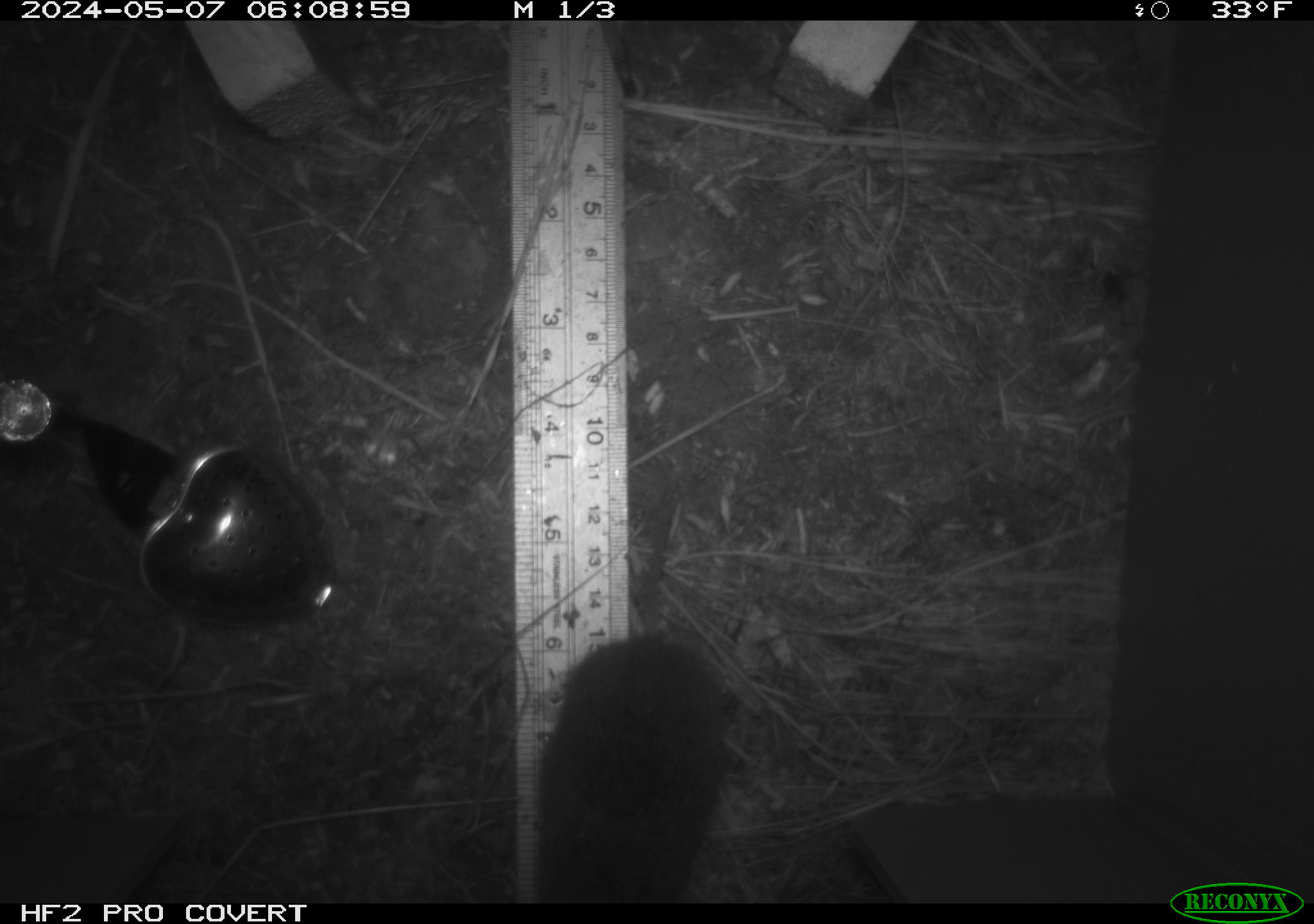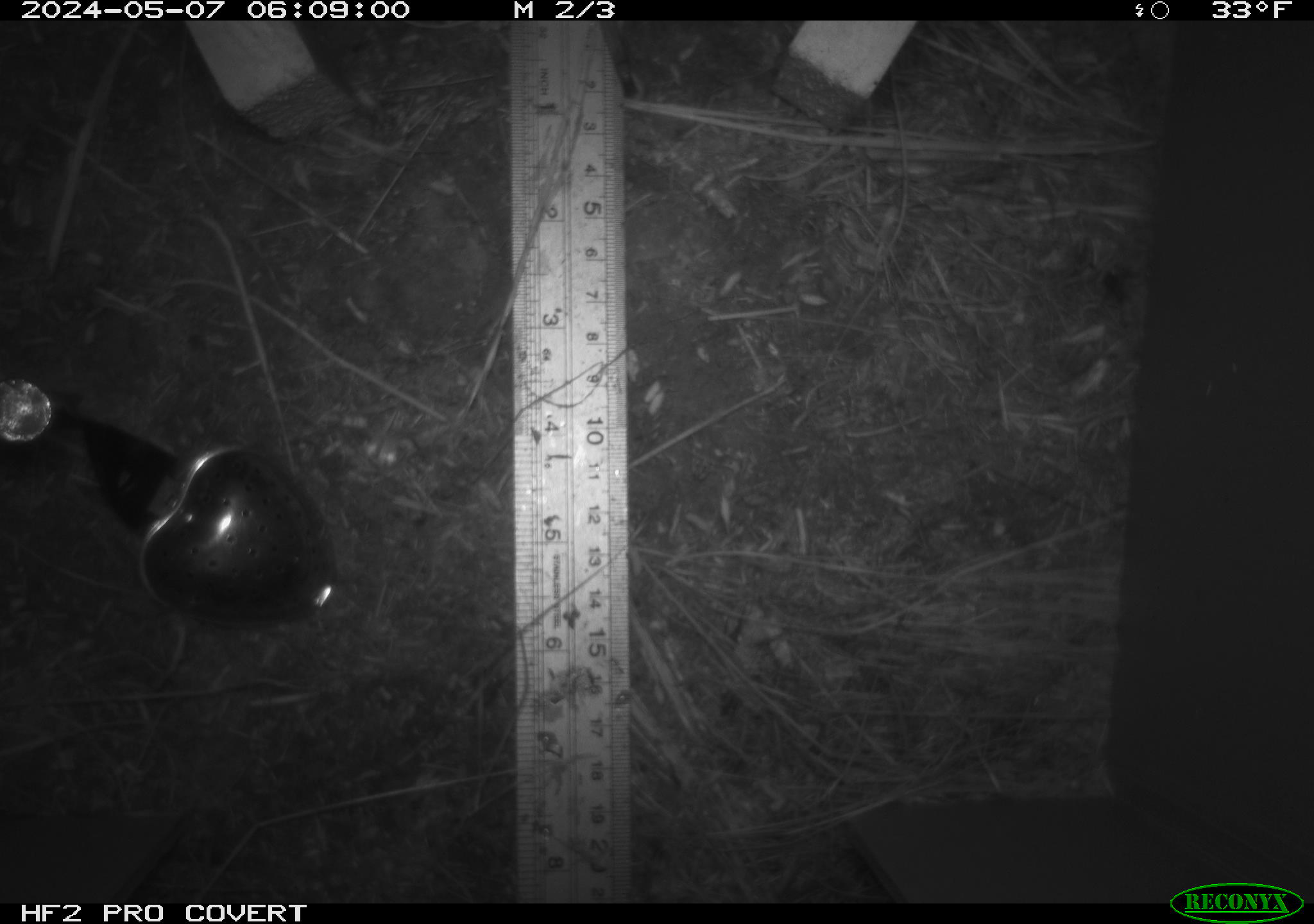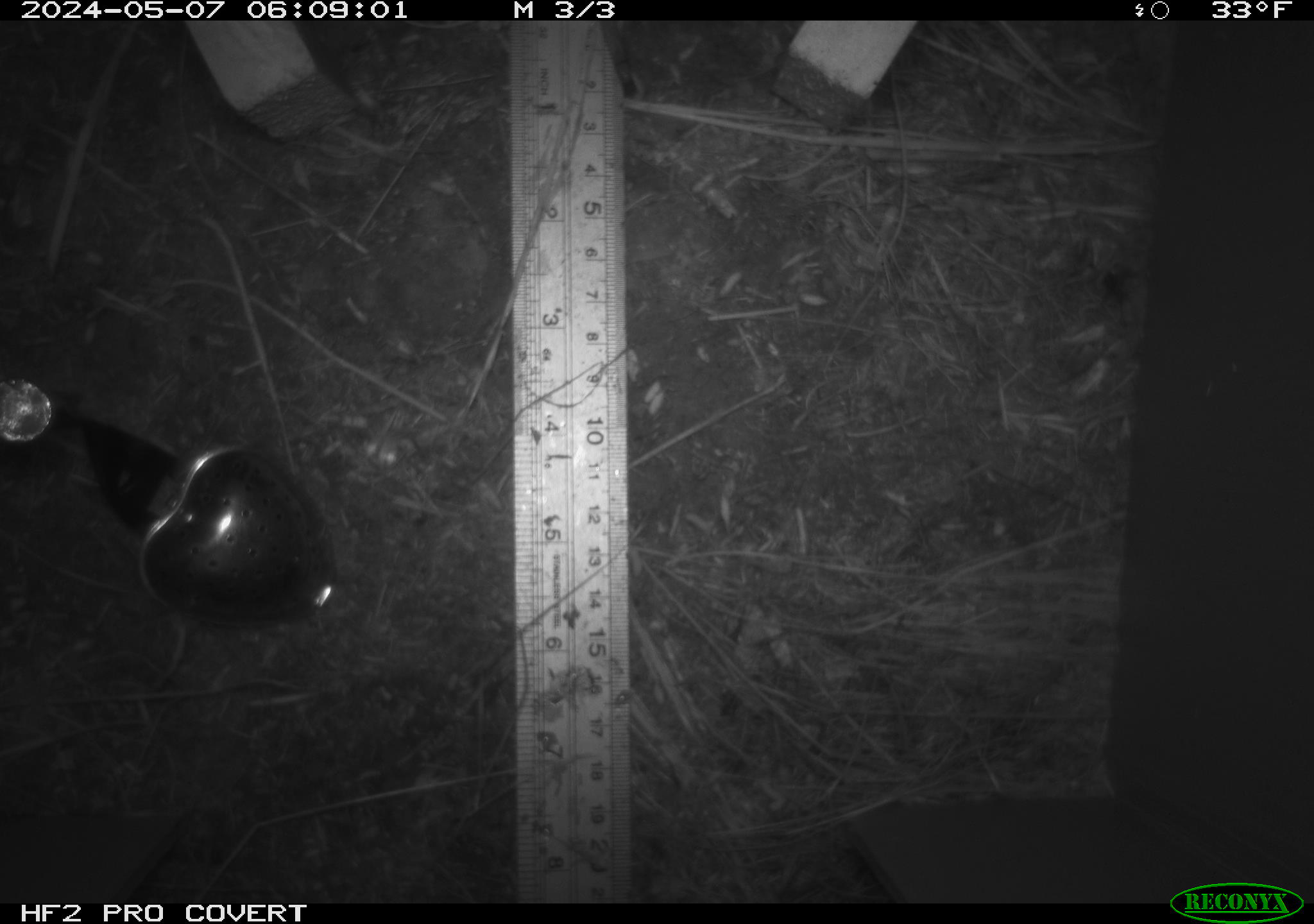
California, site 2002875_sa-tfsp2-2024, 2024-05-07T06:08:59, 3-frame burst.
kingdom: Animalia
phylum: Chordata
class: Mammalia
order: Rodentia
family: Cricetidae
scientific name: Arvicolinae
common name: voles, lemmings, and muskrats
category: arvicolinae subfamily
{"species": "arvicolinae subfamily (voles, lemmings, and muskrats) (Arvicolinae)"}